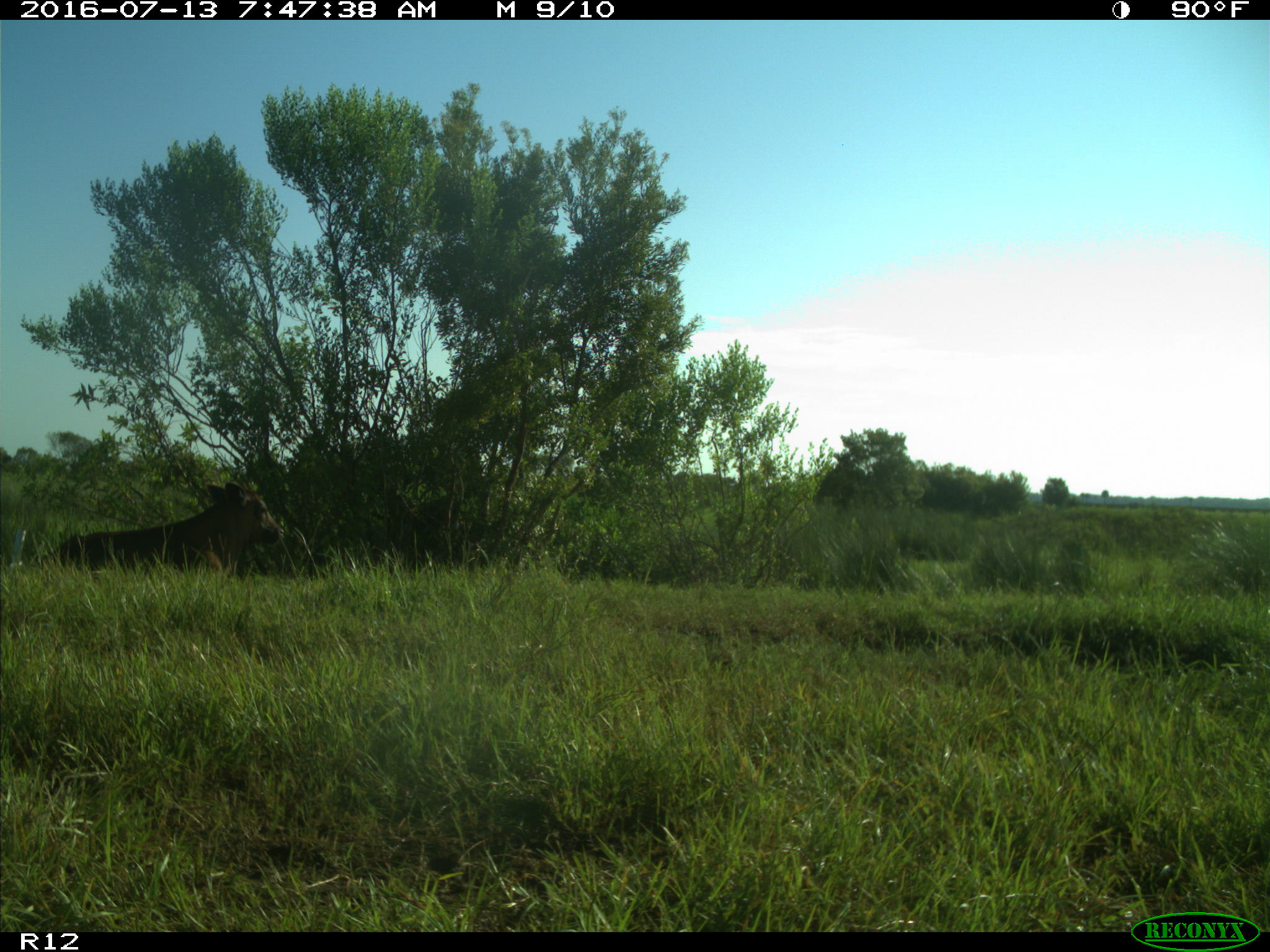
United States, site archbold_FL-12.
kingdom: Animalia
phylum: Chordata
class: Mammalia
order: Artiodactyla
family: Bovidae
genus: Bos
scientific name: Bos taurus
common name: domestic cow